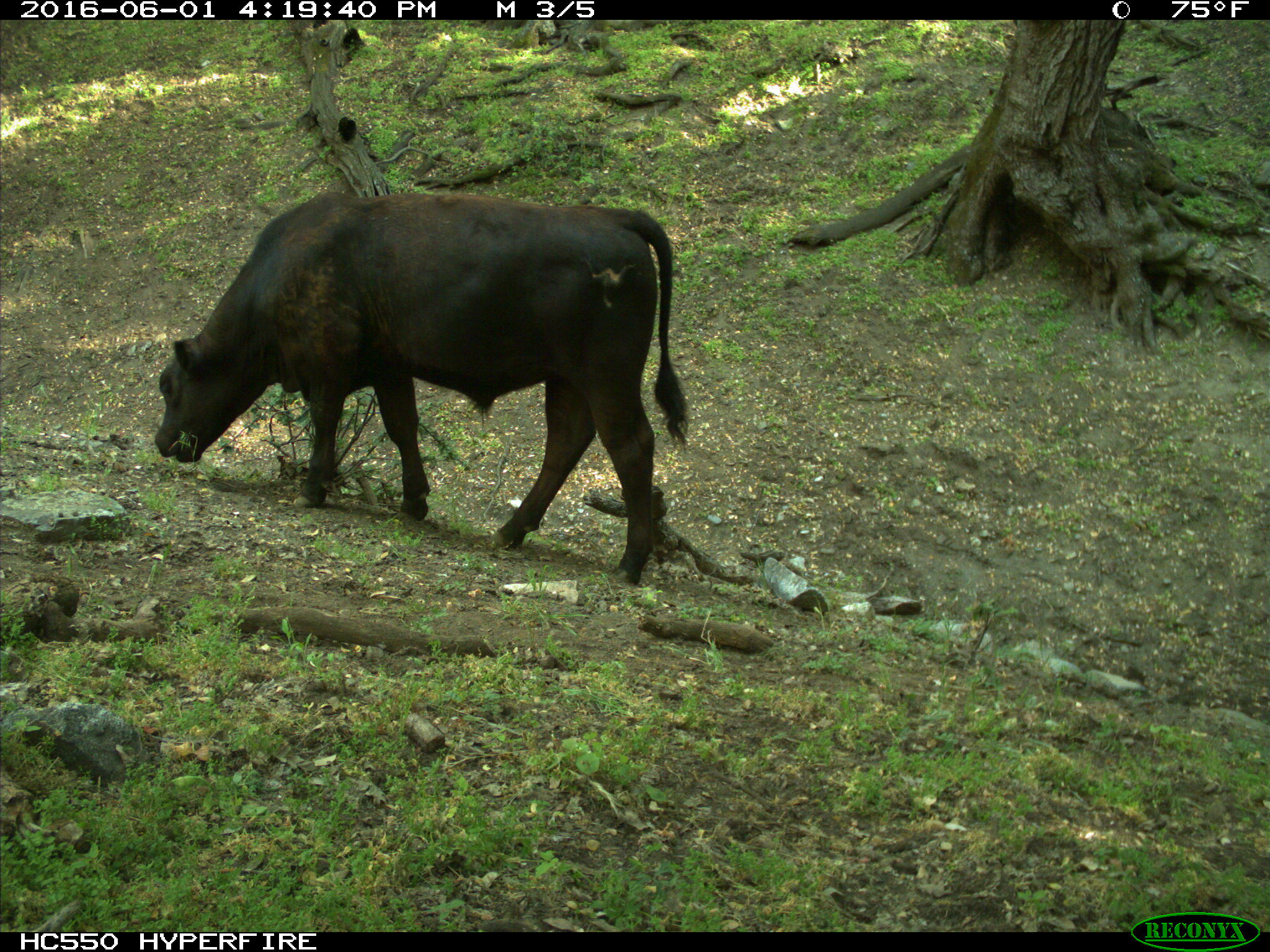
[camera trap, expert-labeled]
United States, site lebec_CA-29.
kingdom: Animalia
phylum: Chordata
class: Mammalia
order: Artiodactyla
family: Bovidae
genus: Bos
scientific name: Bos taurus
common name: domestic cow